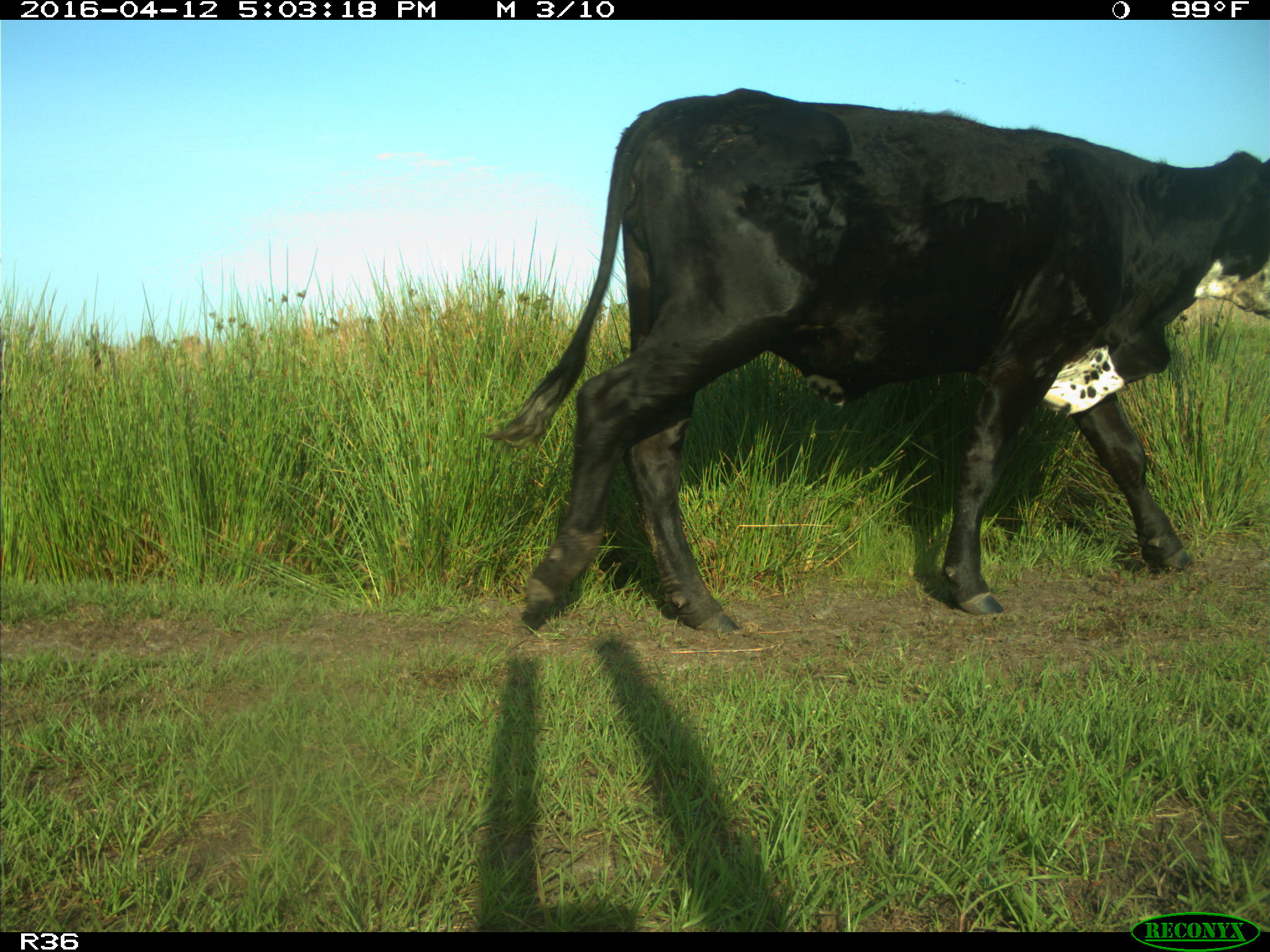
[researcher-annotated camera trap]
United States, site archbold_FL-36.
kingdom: Animalia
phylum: Chordata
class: Mammalia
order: Artiodactyla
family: Bovidae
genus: Bos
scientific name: Bos taurus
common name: domestic cow